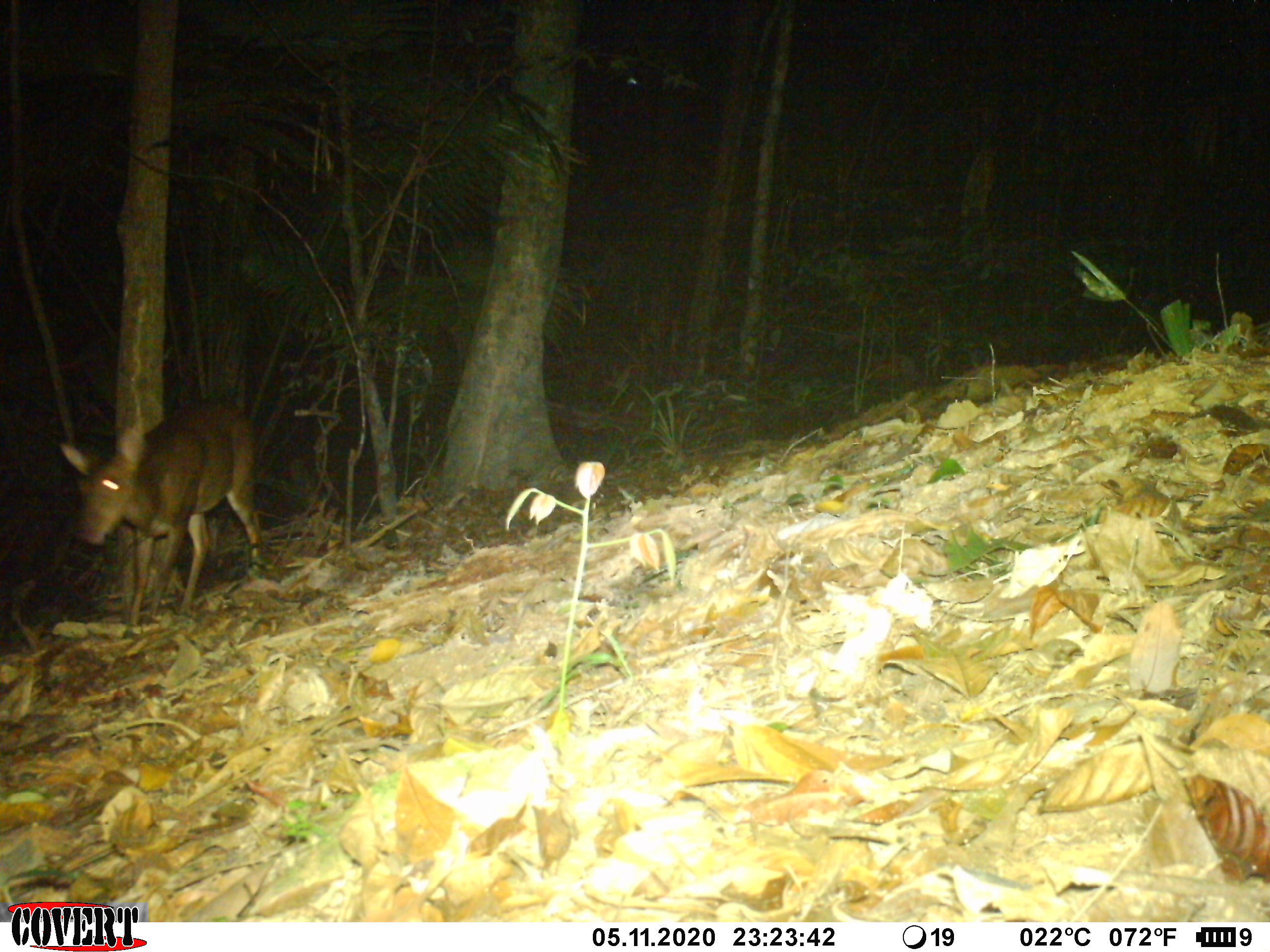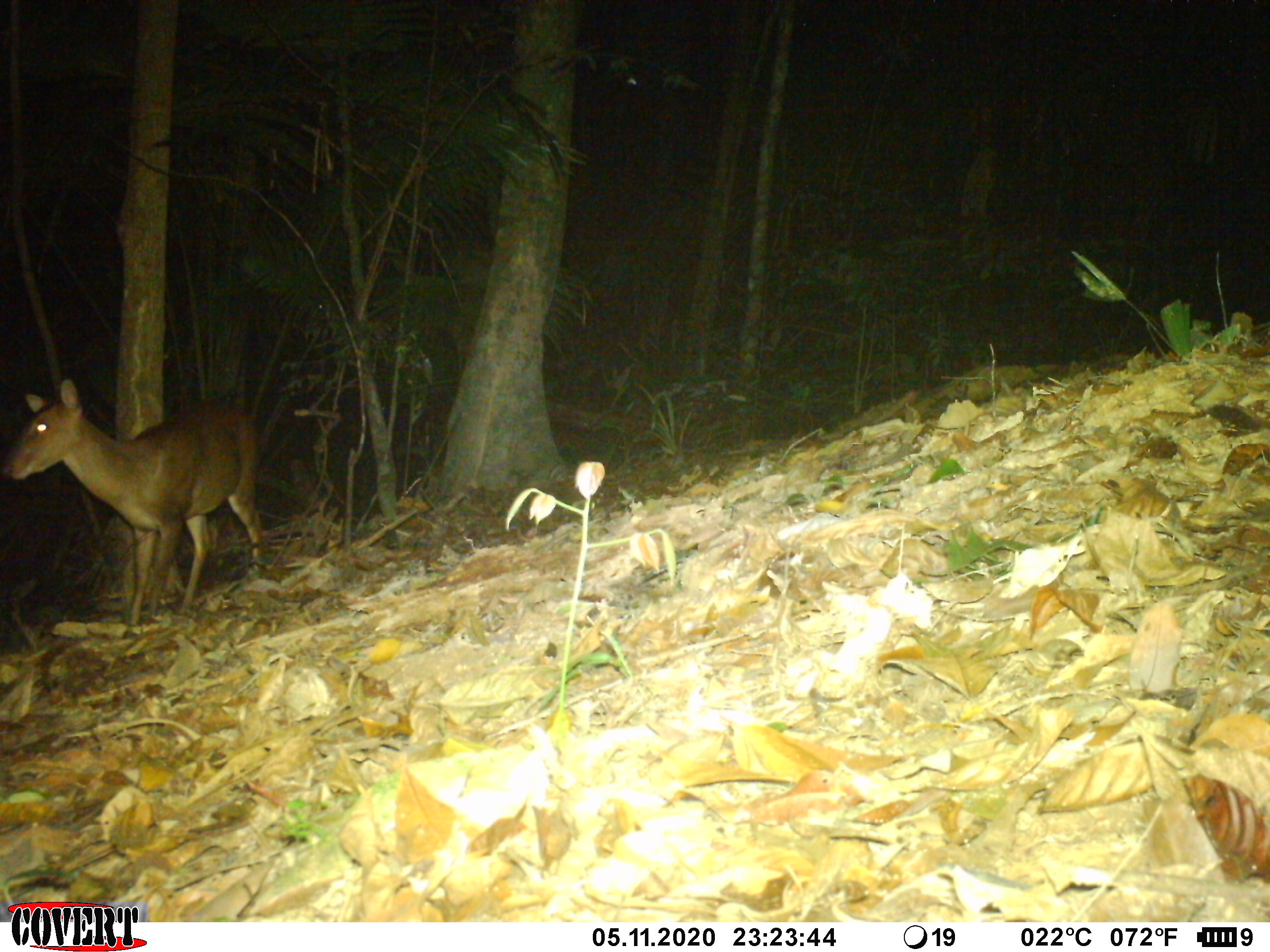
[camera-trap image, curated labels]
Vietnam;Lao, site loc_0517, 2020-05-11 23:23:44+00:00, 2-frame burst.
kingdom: Animalia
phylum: Chordata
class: Mammalia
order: Artiodactyla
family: Cervidae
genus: Muntiacus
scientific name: Muntiacus vuquangensis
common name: large-antlered muntjac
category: large antlered muntjac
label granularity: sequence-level